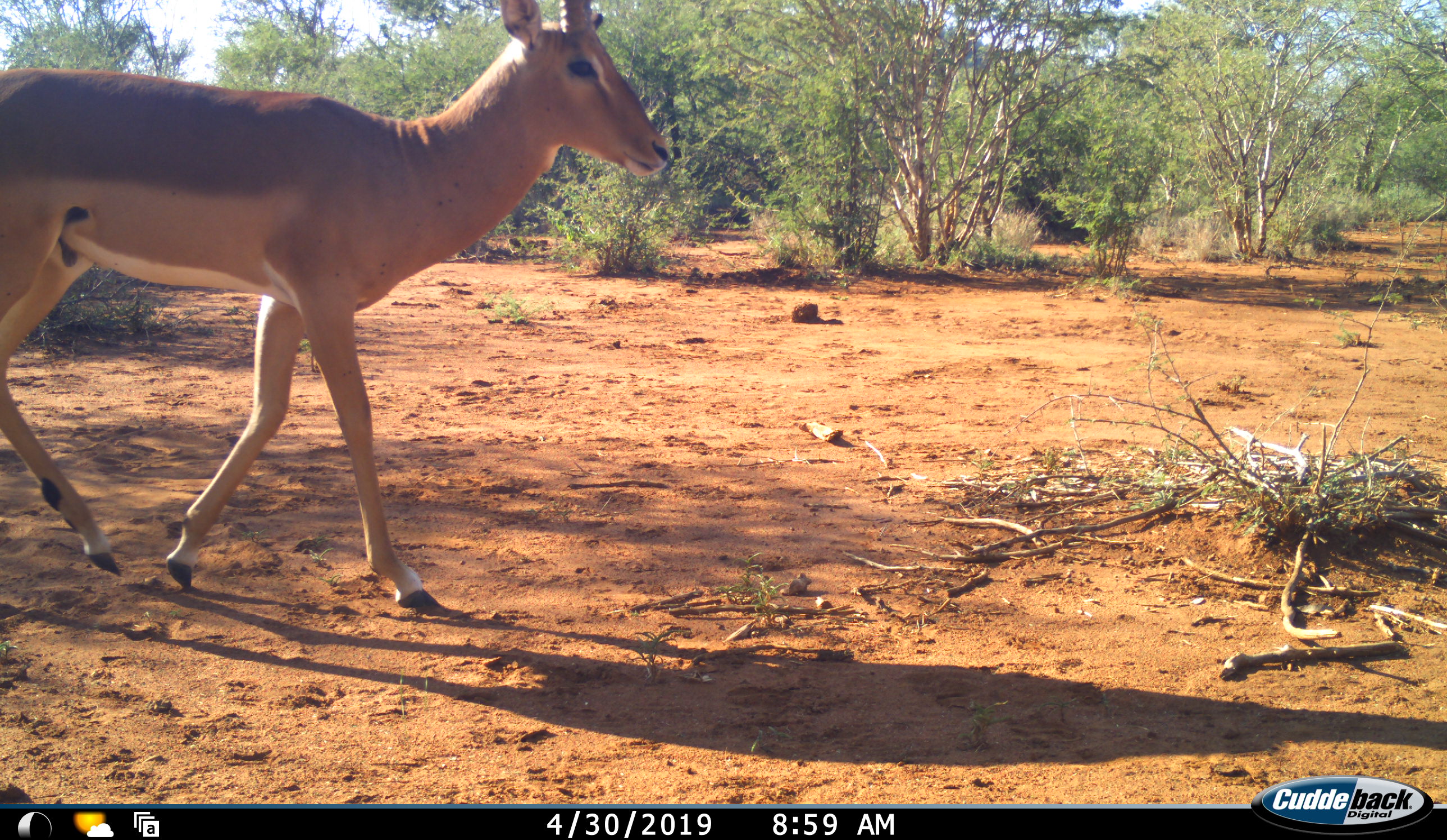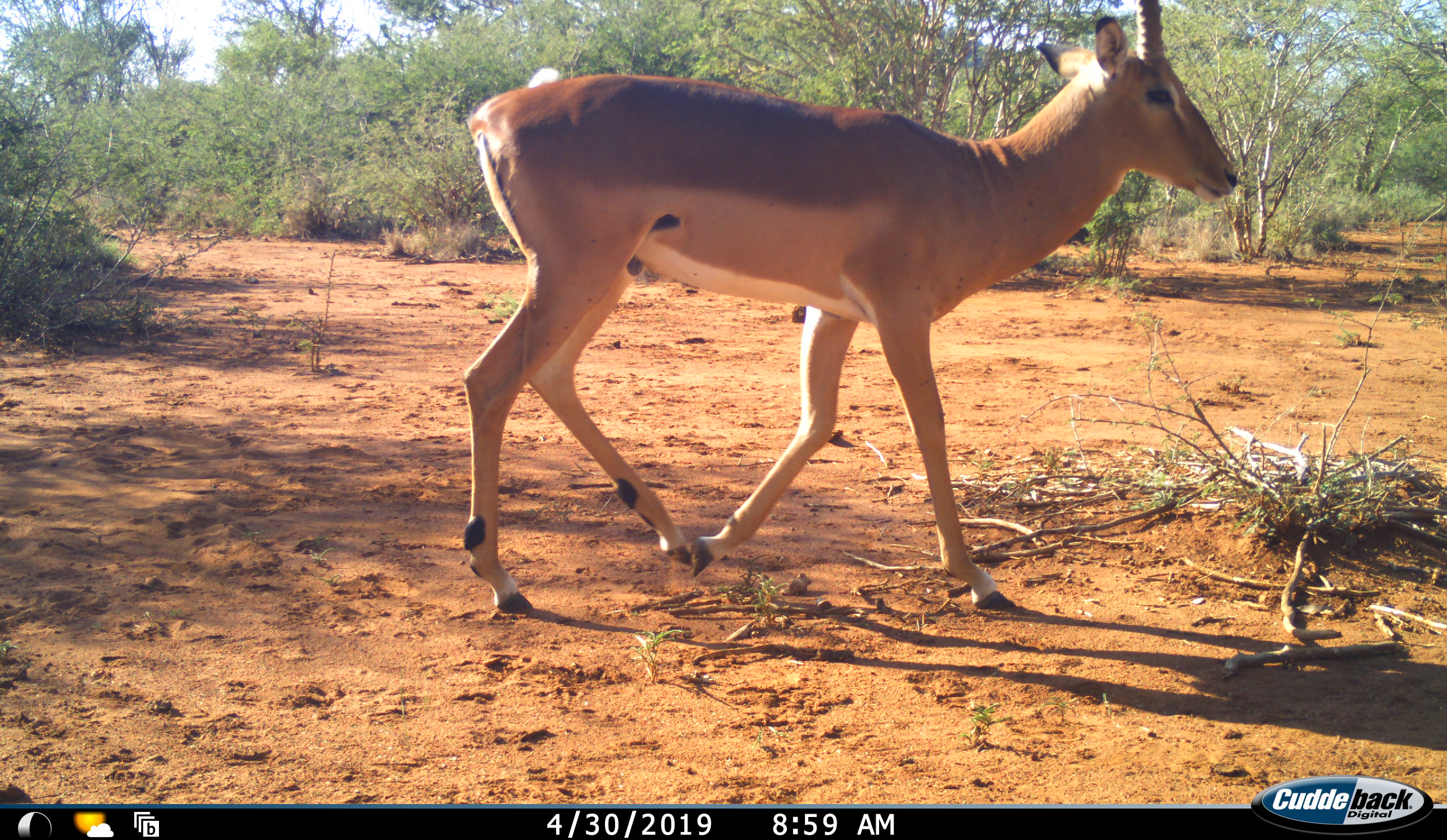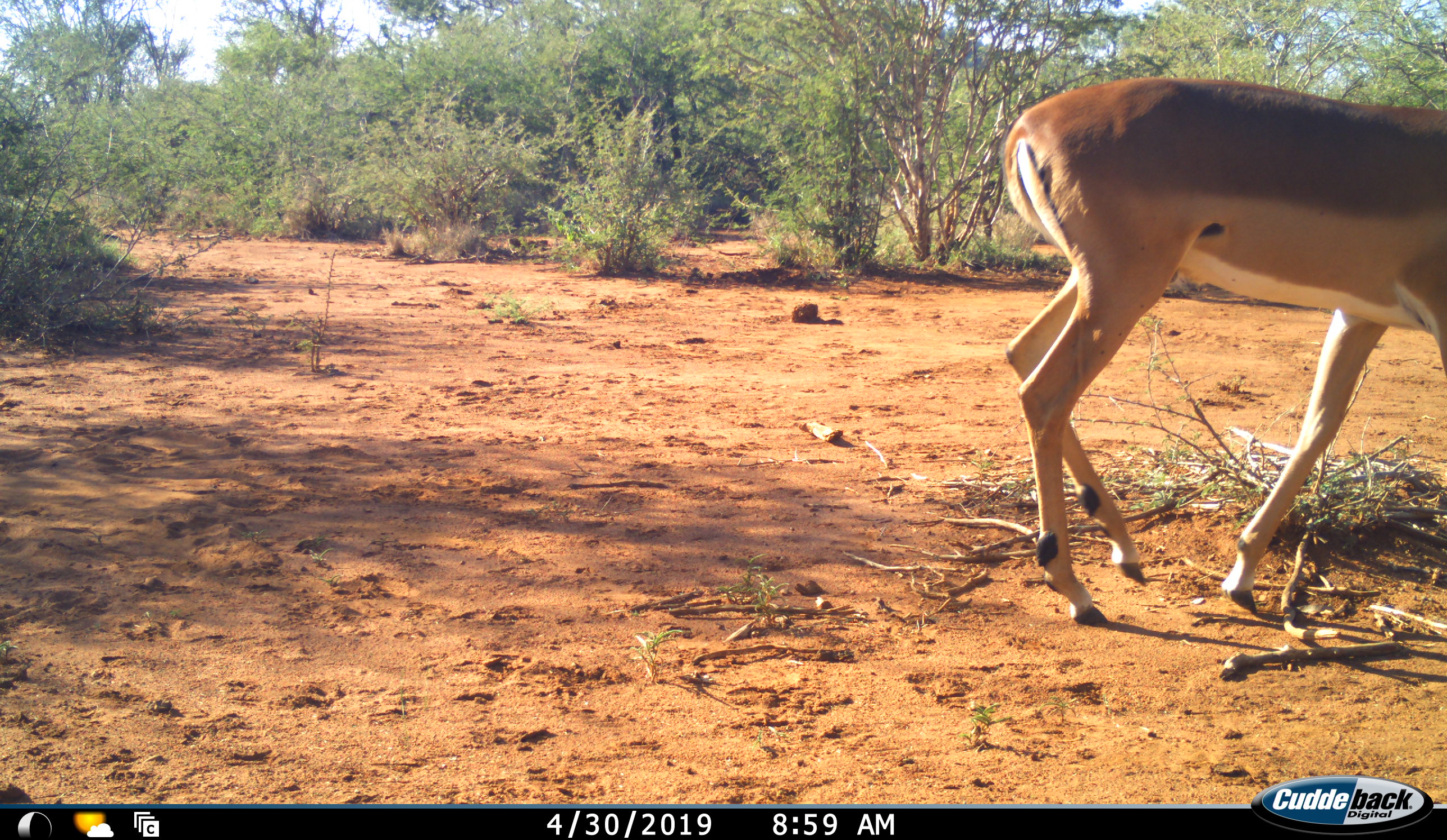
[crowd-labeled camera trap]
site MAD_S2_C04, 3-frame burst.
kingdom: Animalia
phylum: Chordata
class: Mammalia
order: Artiodactyla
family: Bovidae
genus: Aepyceros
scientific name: Aepyceros melampus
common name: impala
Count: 1.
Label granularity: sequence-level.